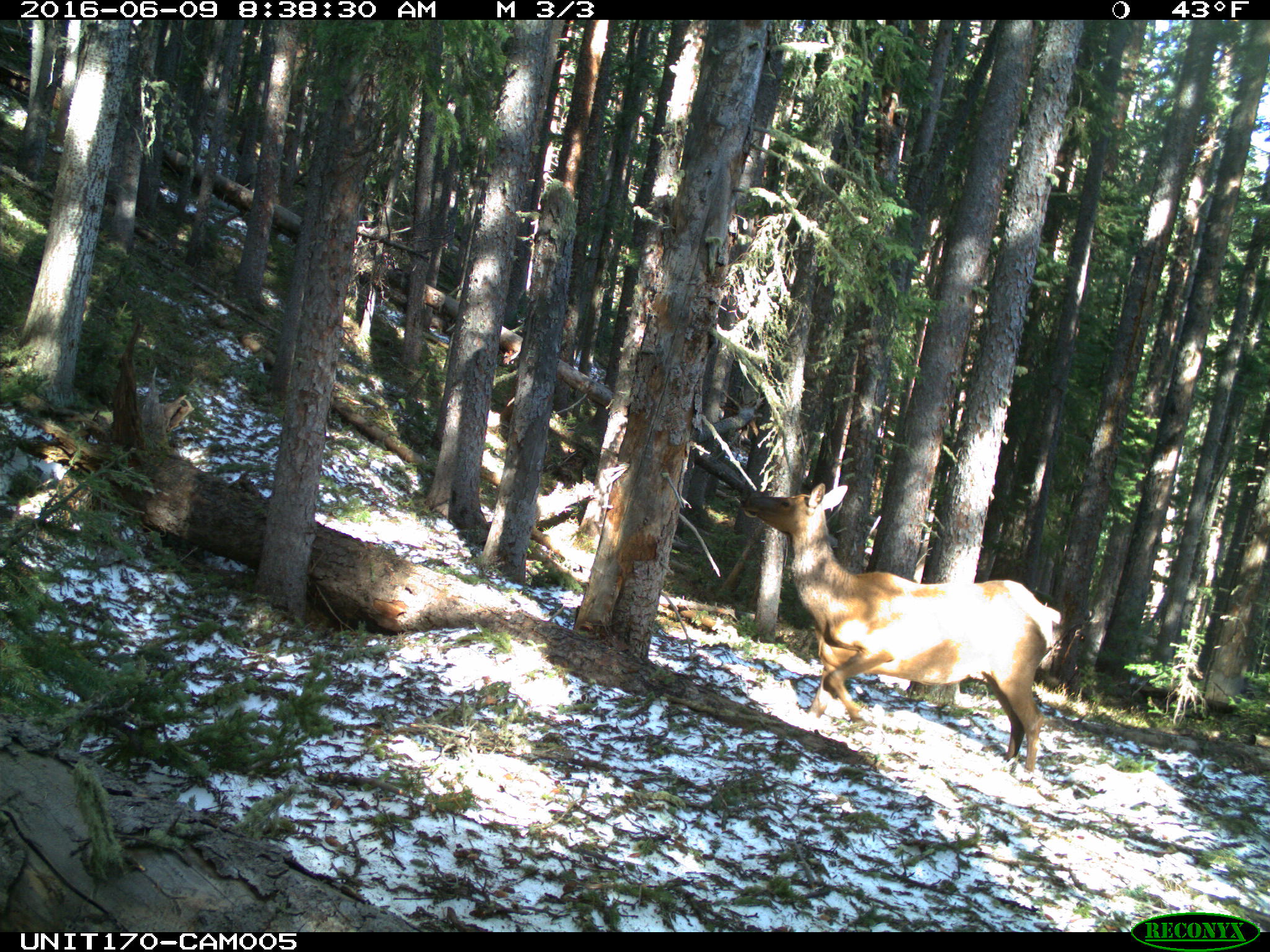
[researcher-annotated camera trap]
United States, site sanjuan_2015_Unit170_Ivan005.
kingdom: Animalia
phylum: Chordata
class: Mammalia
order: Artiodactyla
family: Cervidae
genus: Cervus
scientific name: Cervus elaphus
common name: red deer